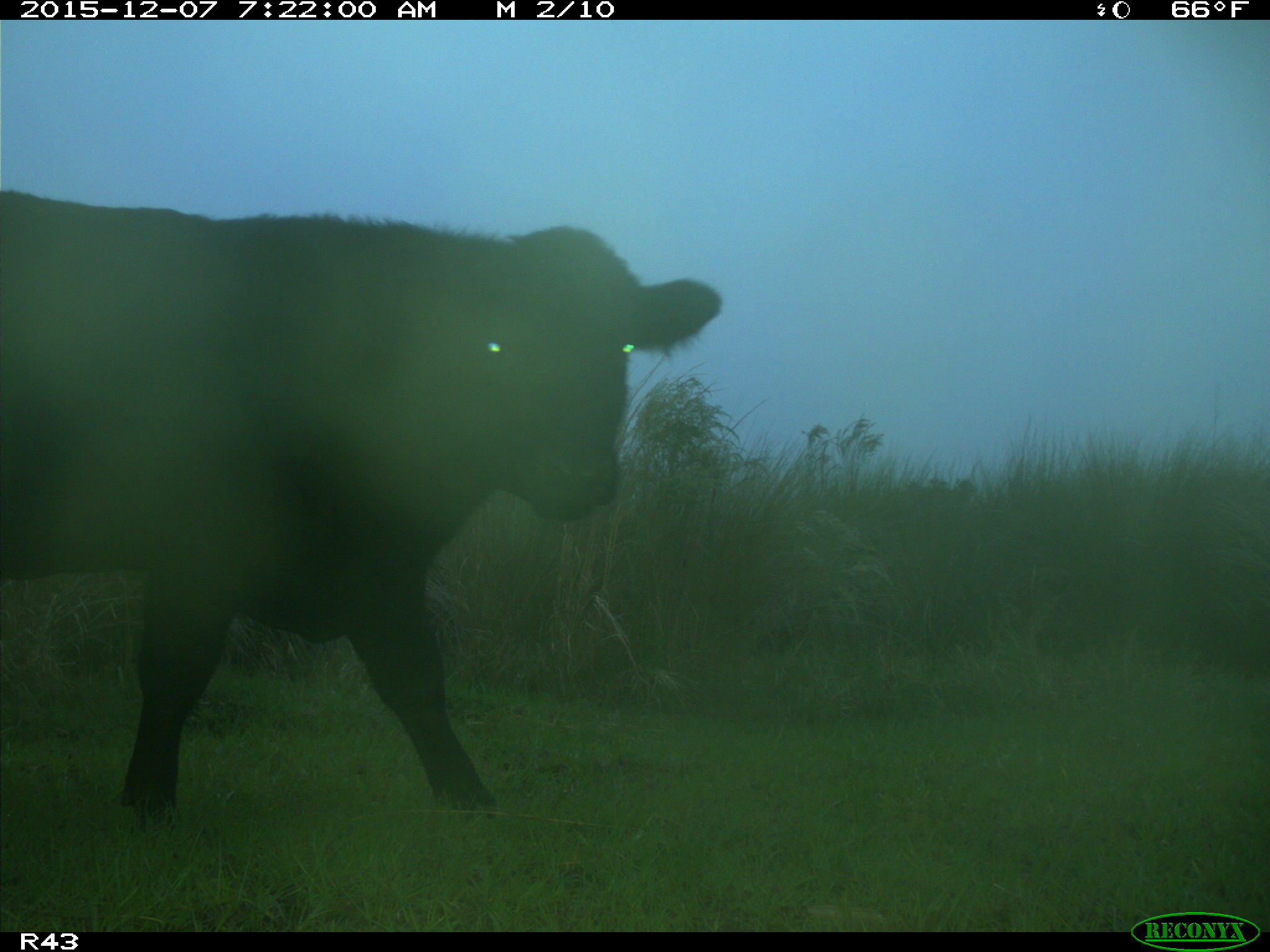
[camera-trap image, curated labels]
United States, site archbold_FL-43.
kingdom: Animalia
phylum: Chordata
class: Mammalia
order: Artiodactyla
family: Bovidae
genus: Bos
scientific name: Bos taurus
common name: domestic cow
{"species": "Bos taurus (domestic cow)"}